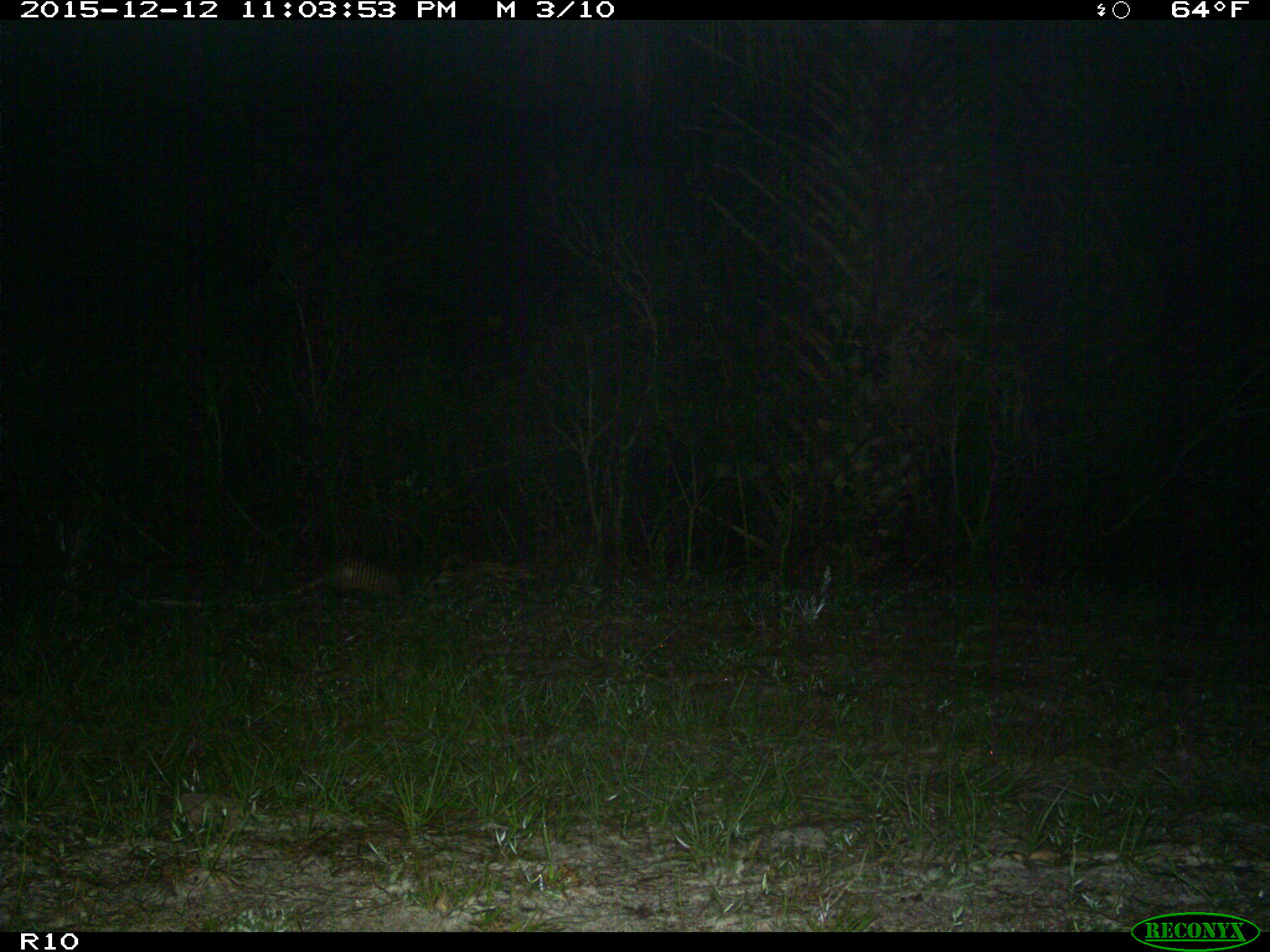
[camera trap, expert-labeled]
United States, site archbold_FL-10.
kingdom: Animalia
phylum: Chordata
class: Mammalia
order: Cingulata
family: Dasypodidae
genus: Dasypus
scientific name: Dasypus novemcinctus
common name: nine-banded armadillo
Dasypus novemcinctus (nine-banded armadillo).